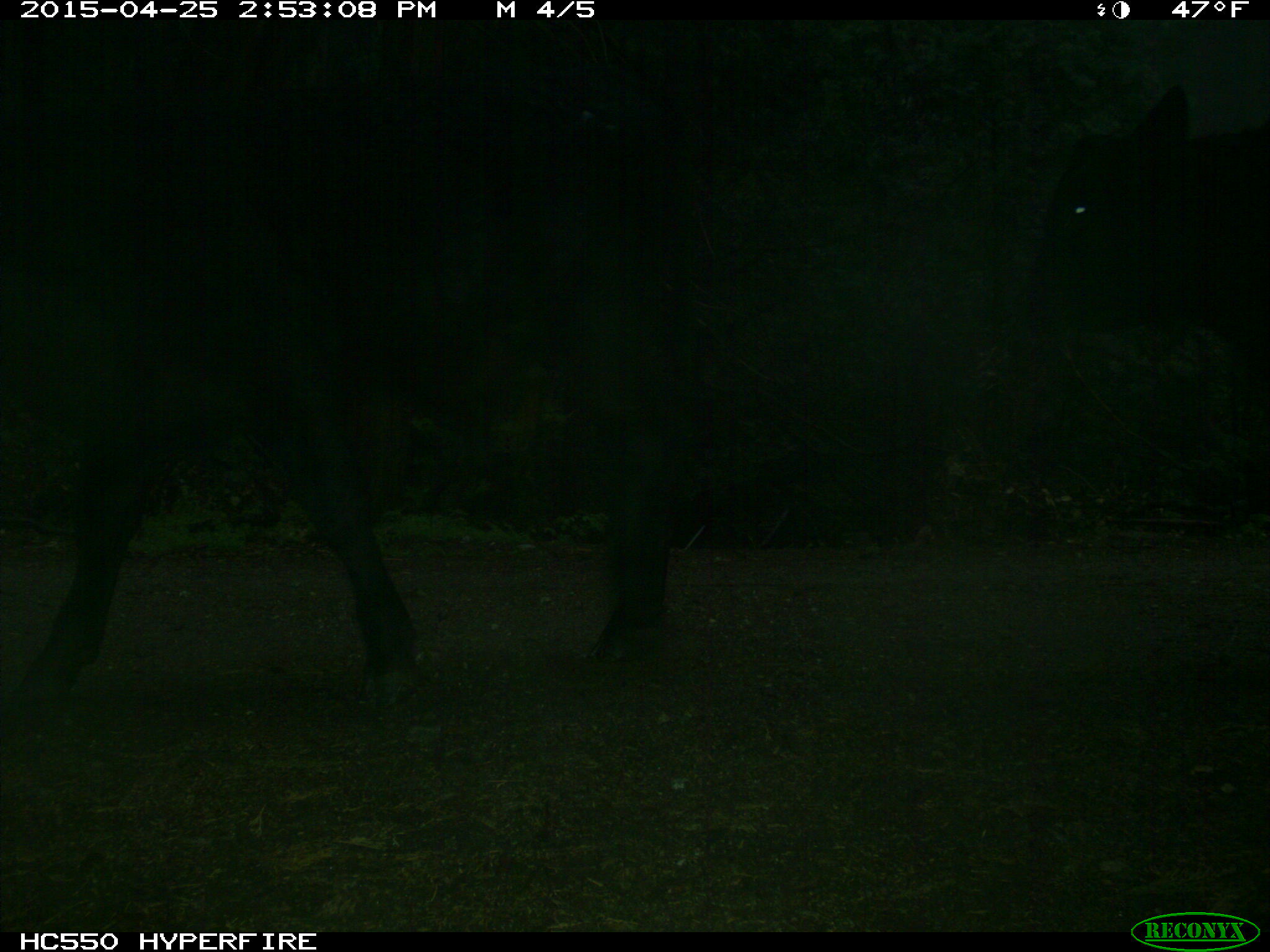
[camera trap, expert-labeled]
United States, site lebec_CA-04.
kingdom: Animalia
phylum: Chordata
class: Mammalia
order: Artiodactyla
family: Bovidae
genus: Bos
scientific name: Bos taurus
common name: domestic cow